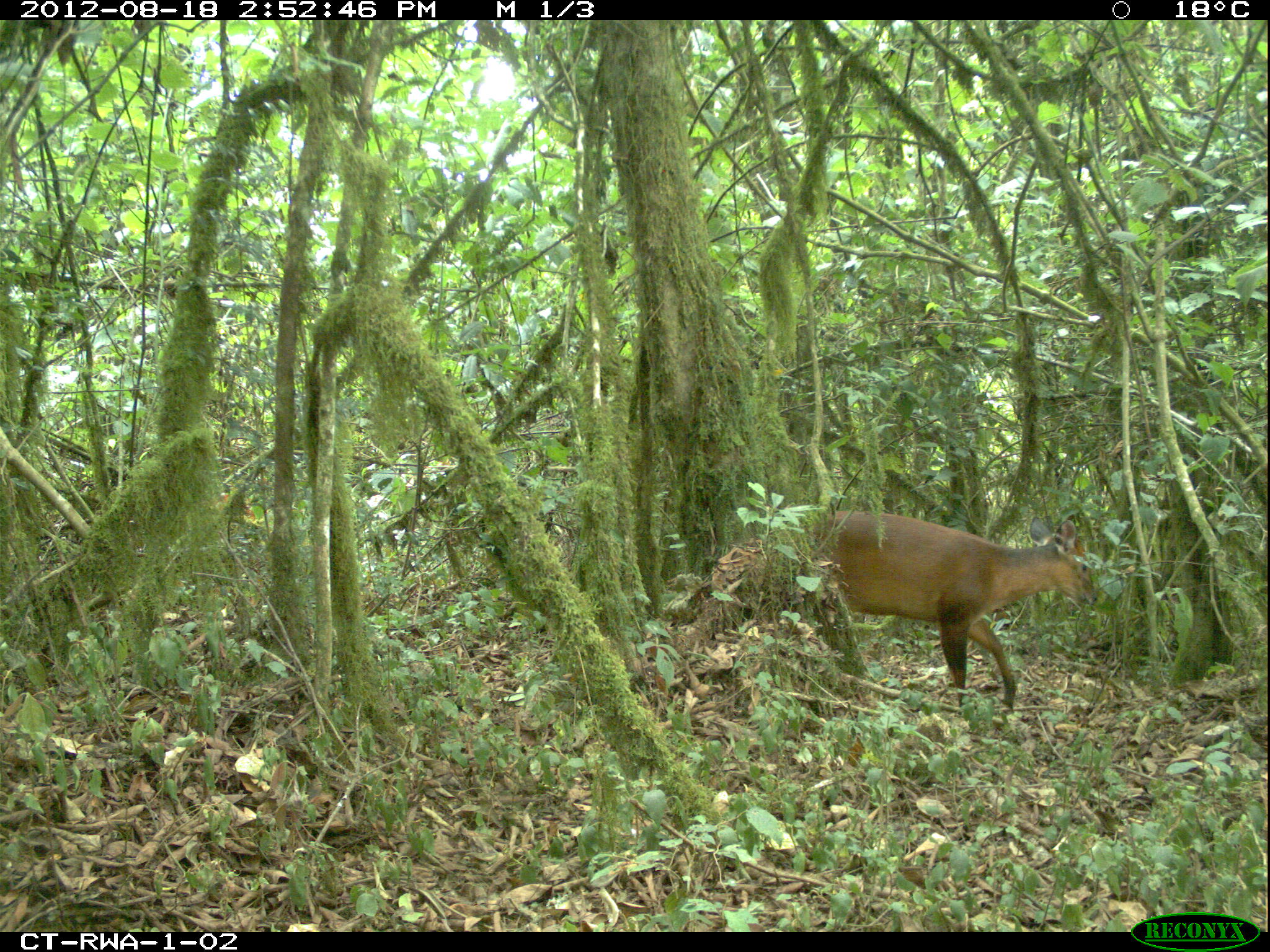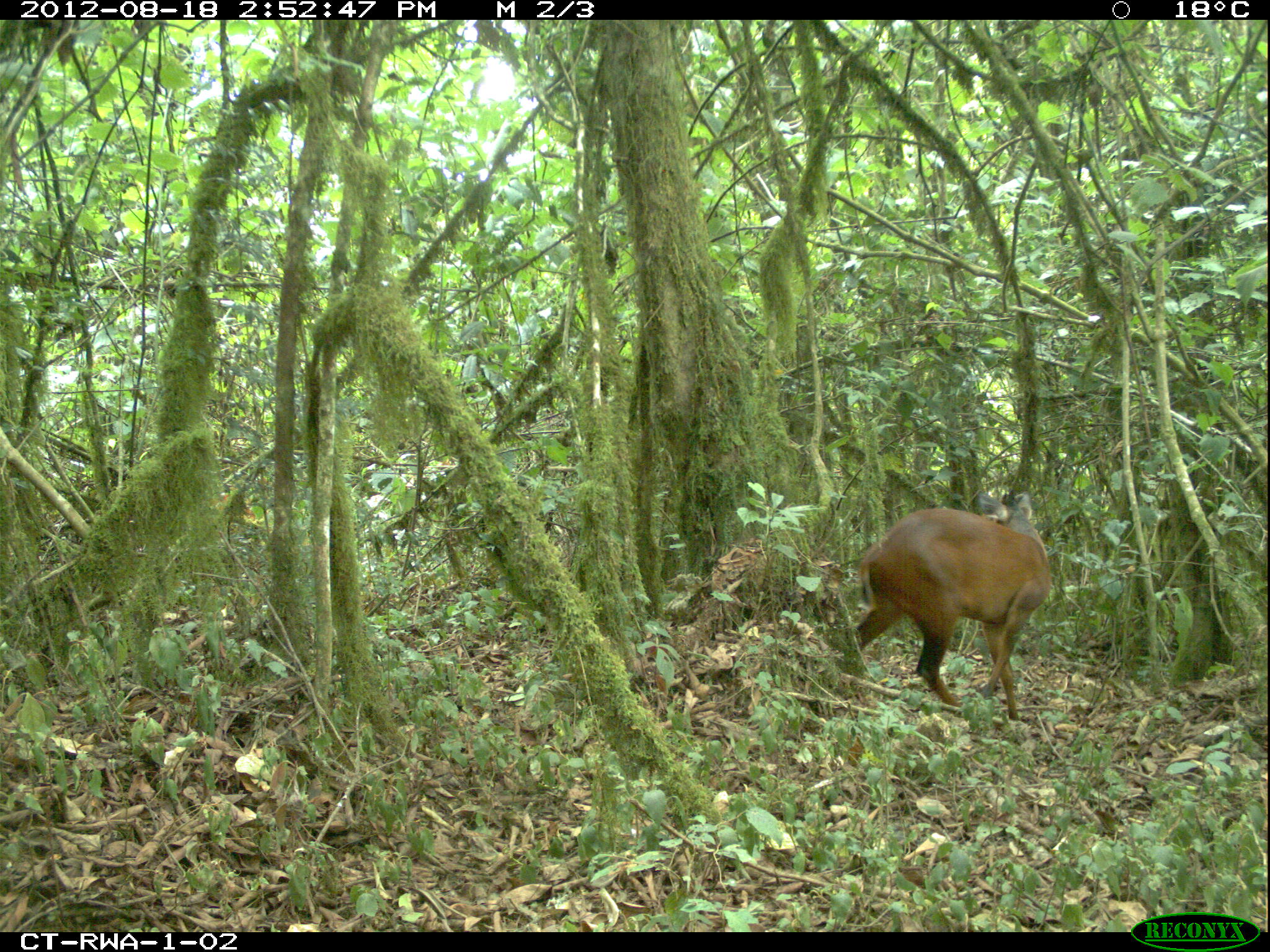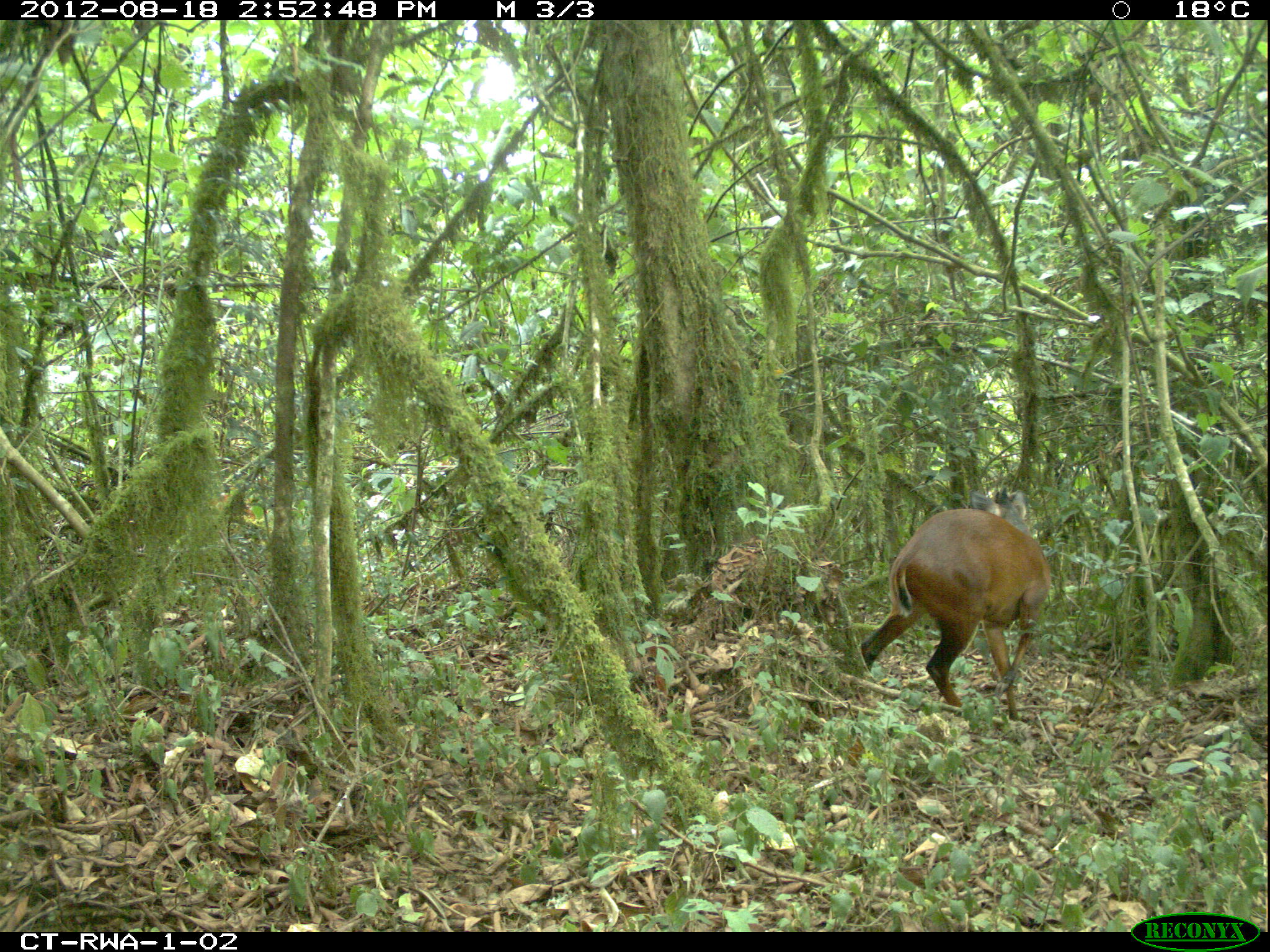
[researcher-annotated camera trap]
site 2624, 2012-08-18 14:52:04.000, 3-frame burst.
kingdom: Animalia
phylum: Chordata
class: Mammalia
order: Artiodactyla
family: Bovidae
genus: Cephalophus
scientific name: Cephalophus nigrifrons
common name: black-fronted duiker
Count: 1.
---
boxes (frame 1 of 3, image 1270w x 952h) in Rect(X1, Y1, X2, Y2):
cephalophus nigrifrons: Rect(802, 507, 1098, 714)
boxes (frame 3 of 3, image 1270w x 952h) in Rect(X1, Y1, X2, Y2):
cephalophus nigrifrons: Rect(858, 485, 1051, 721)